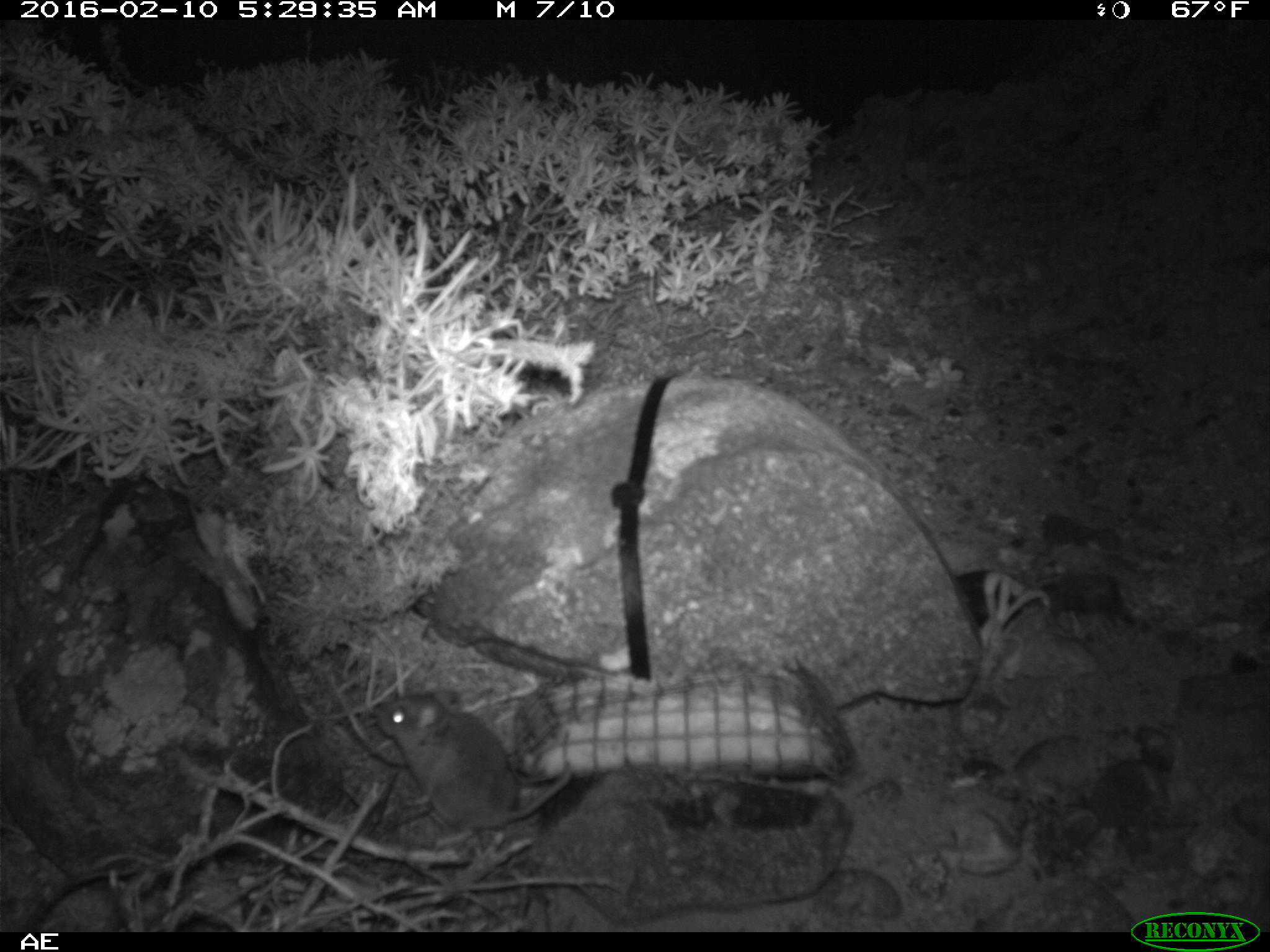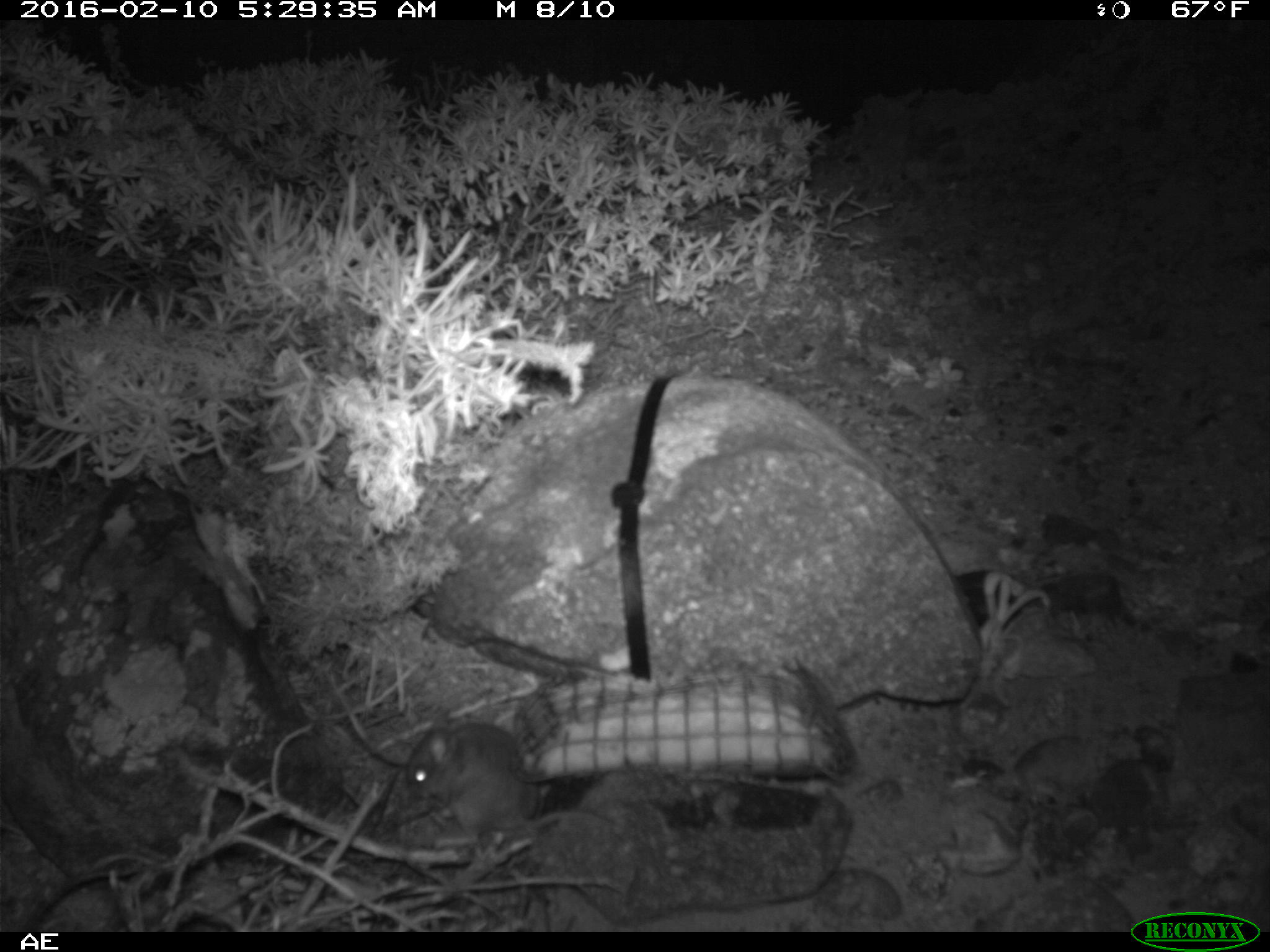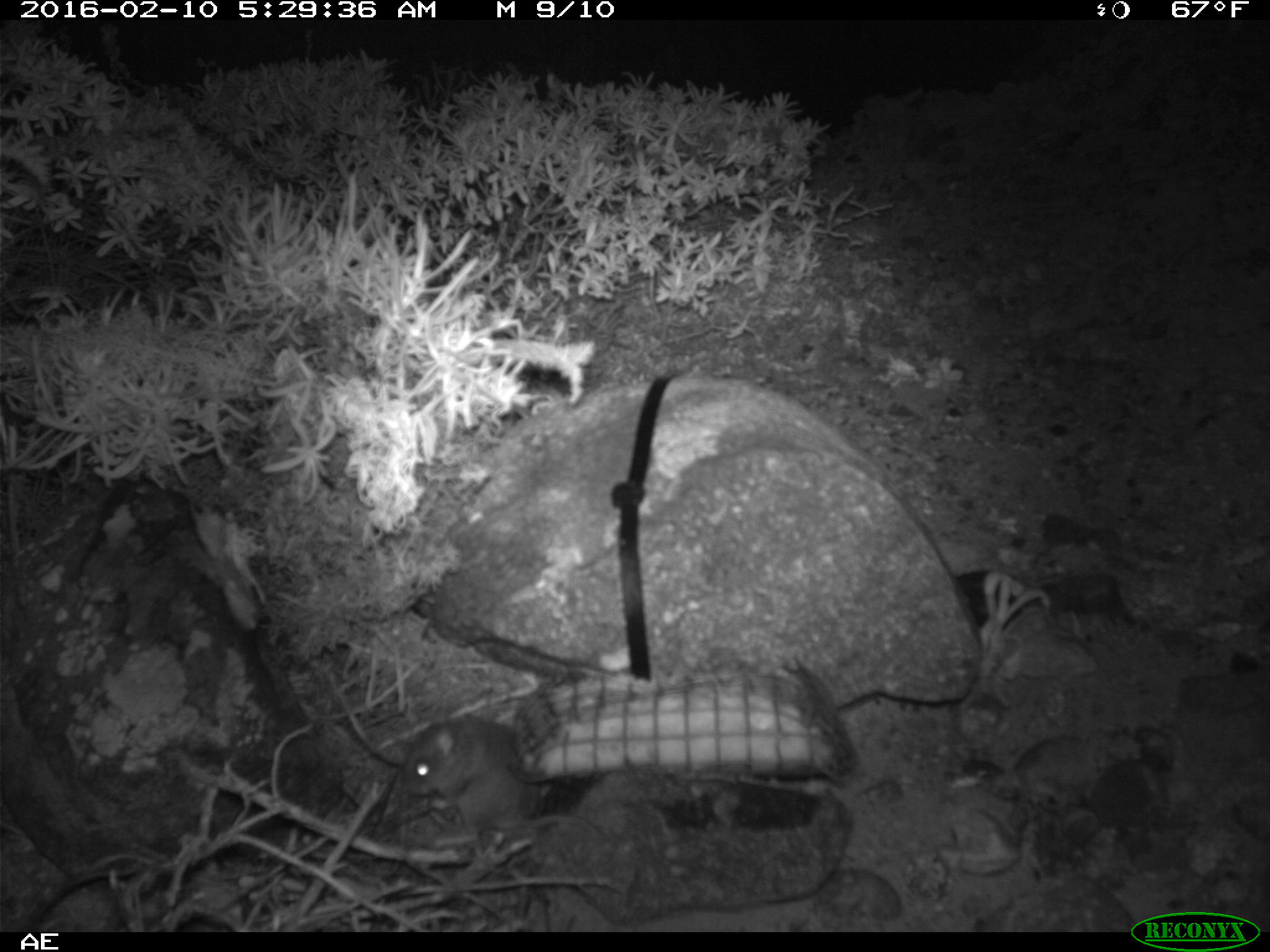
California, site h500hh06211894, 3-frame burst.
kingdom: Animalia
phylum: Chordata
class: Mammalia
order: Rodentia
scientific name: Rodentia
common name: rodent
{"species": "rodent (Rodentia)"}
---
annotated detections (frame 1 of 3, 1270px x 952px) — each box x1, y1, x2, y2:
rodent: 372, 690, 572, 847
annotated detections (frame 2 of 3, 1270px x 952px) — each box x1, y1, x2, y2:
rodent: 405, 720, 615, 831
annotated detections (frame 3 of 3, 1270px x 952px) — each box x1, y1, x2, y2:
rodent: 399, 715, 601, 837